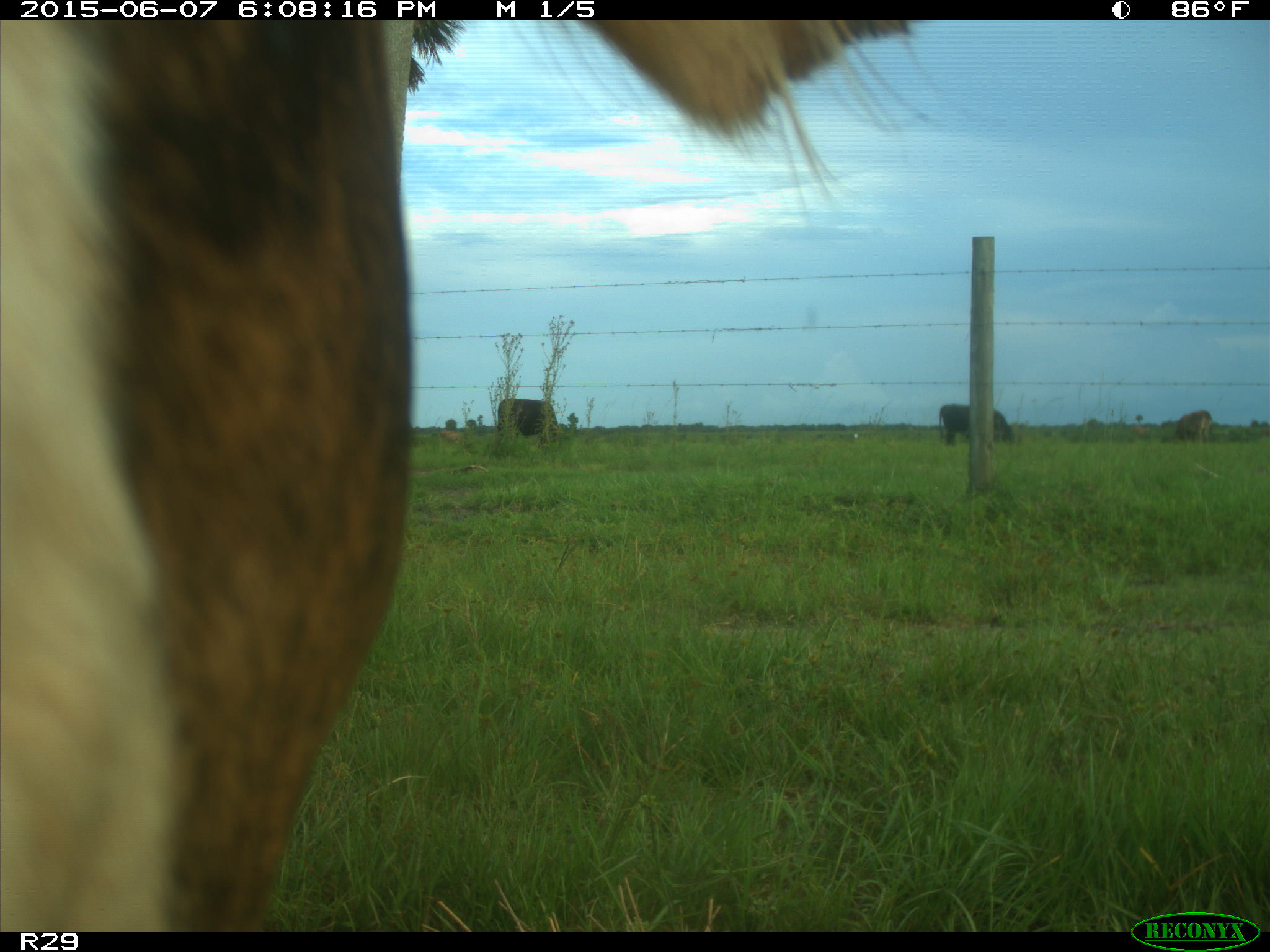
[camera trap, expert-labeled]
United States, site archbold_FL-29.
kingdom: Animalia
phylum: Chordata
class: Mammalia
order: Artiodactyla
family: Bovidae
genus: Bos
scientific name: Bos taurus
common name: domestic cow